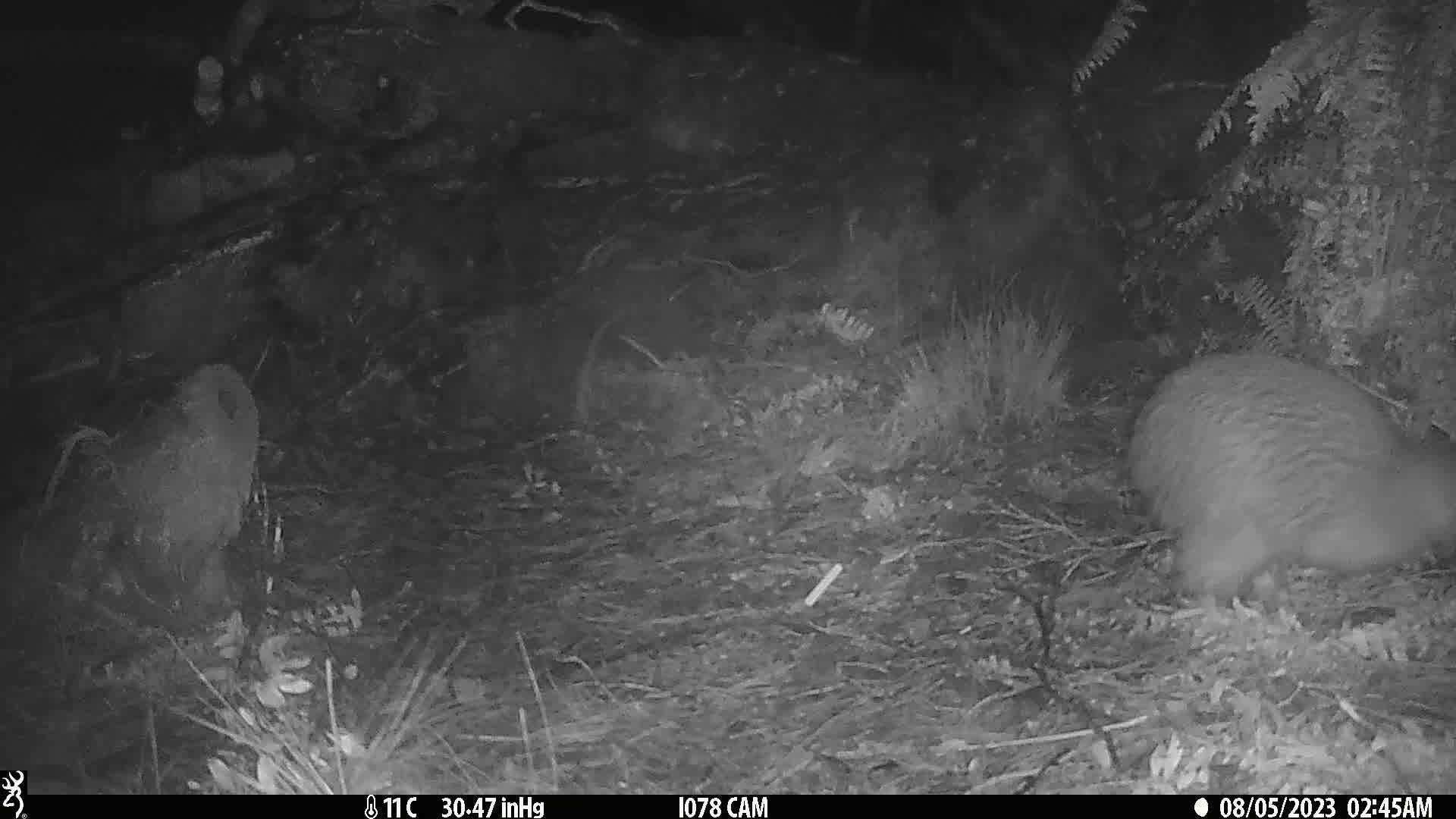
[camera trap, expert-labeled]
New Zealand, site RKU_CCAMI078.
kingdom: Animalia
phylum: Chordata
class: Aves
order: Apterygiformes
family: Apterygidae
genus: Apteryx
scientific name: Apteryx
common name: kiwi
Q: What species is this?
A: Kiwi (Apteryx).